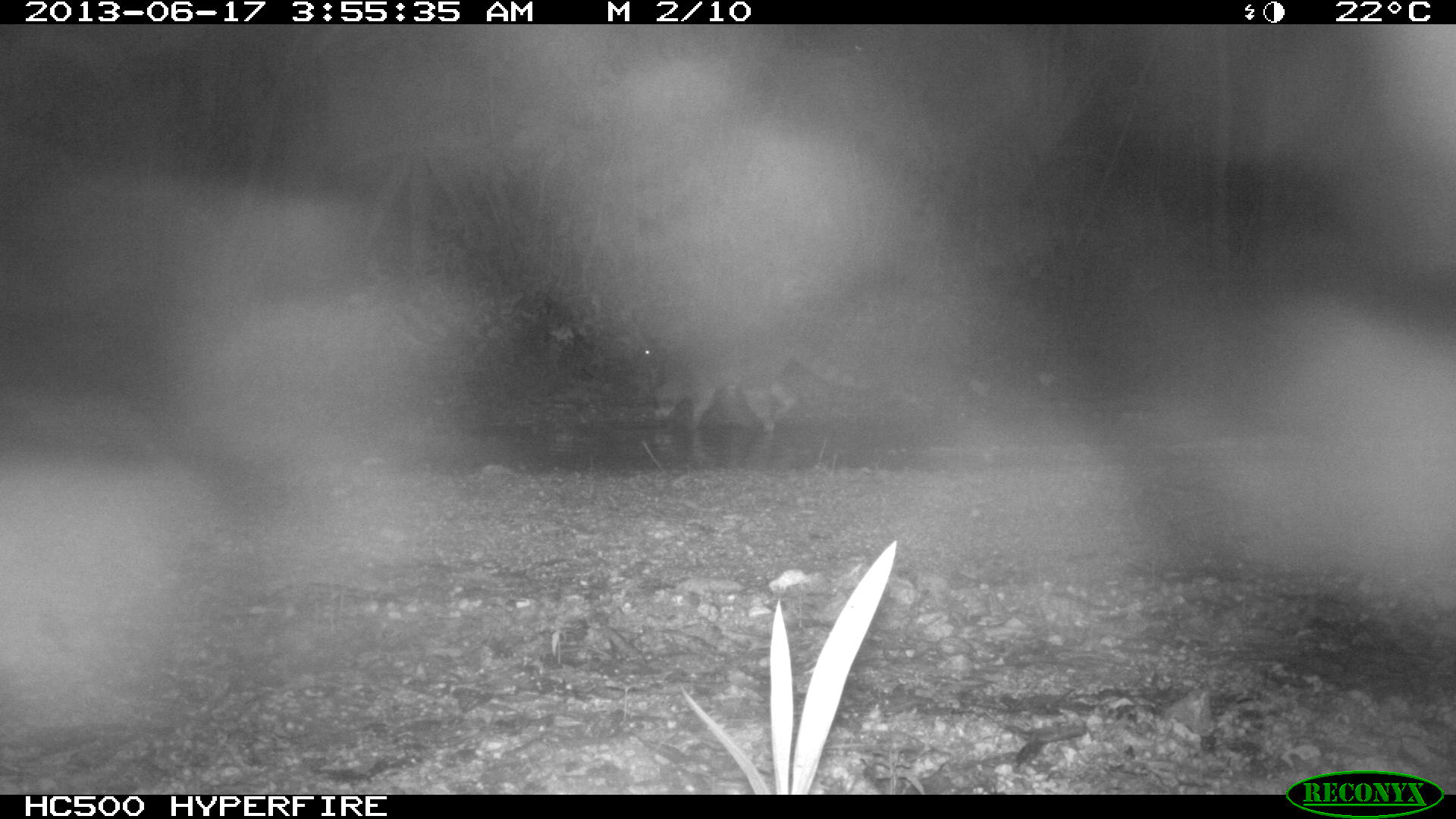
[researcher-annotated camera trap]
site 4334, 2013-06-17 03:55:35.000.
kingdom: Animalia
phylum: Chordata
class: Mammalia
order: Carnivora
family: Procyonidae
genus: Procyon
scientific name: Procyon lotor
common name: common raccoon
Procyon lotor (common raccoon), count 1.